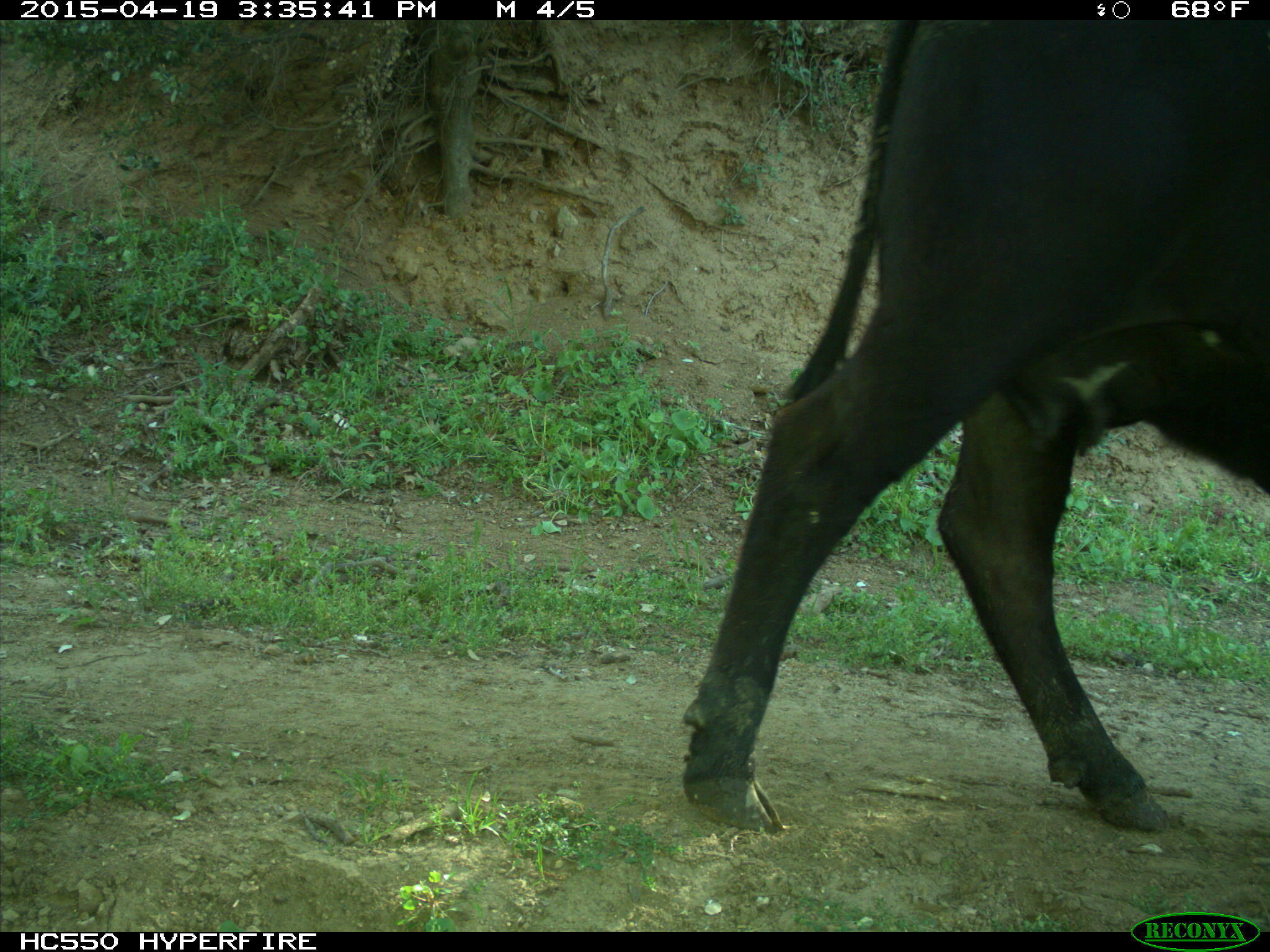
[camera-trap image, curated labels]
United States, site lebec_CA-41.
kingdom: Animalia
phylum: Chordata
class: Mammalia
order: Artiodactyla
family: Bovidae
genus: Bos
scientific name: Bos taurus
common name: domestic cow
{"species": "Bos taurus (domestic cow)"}